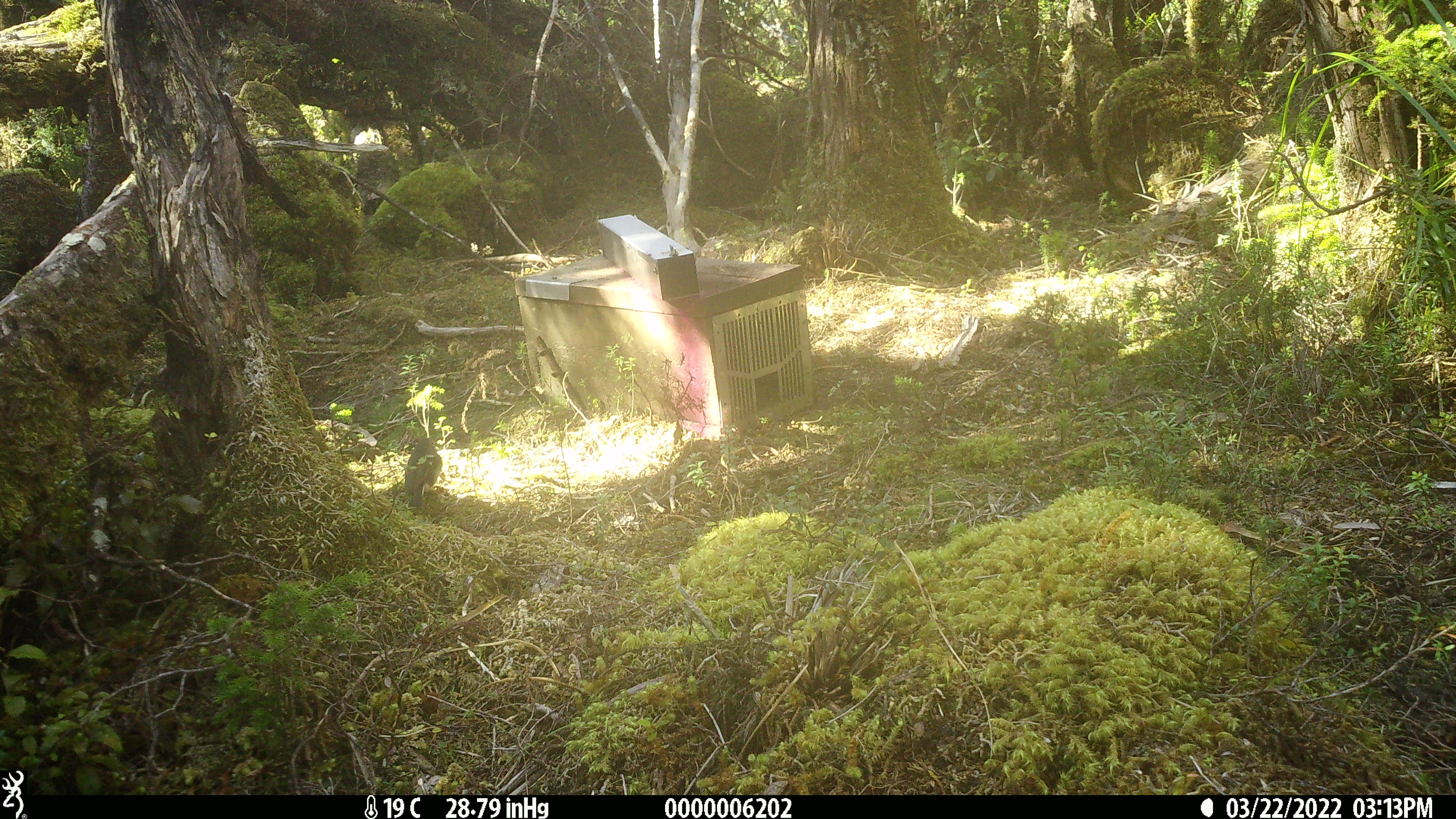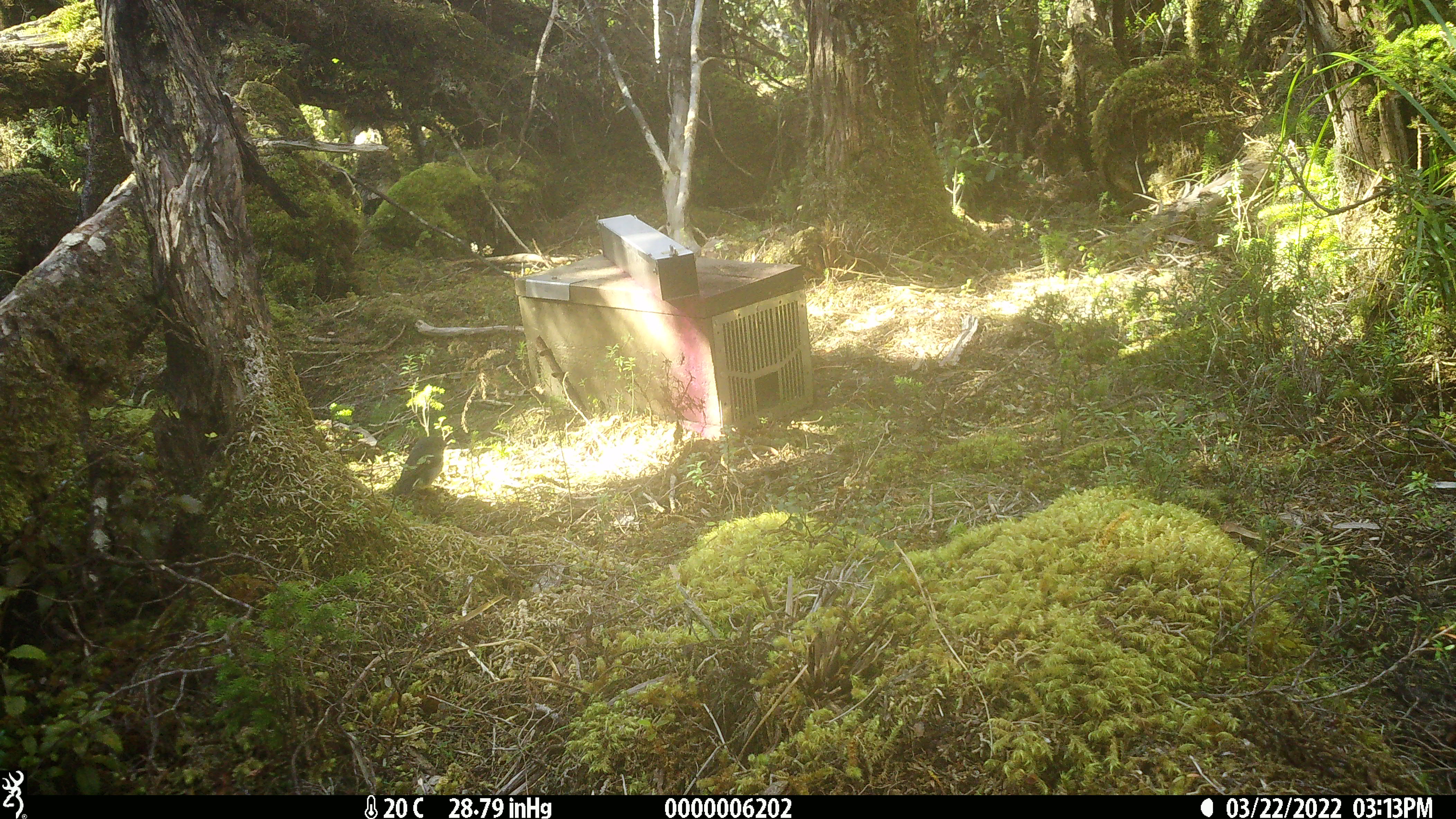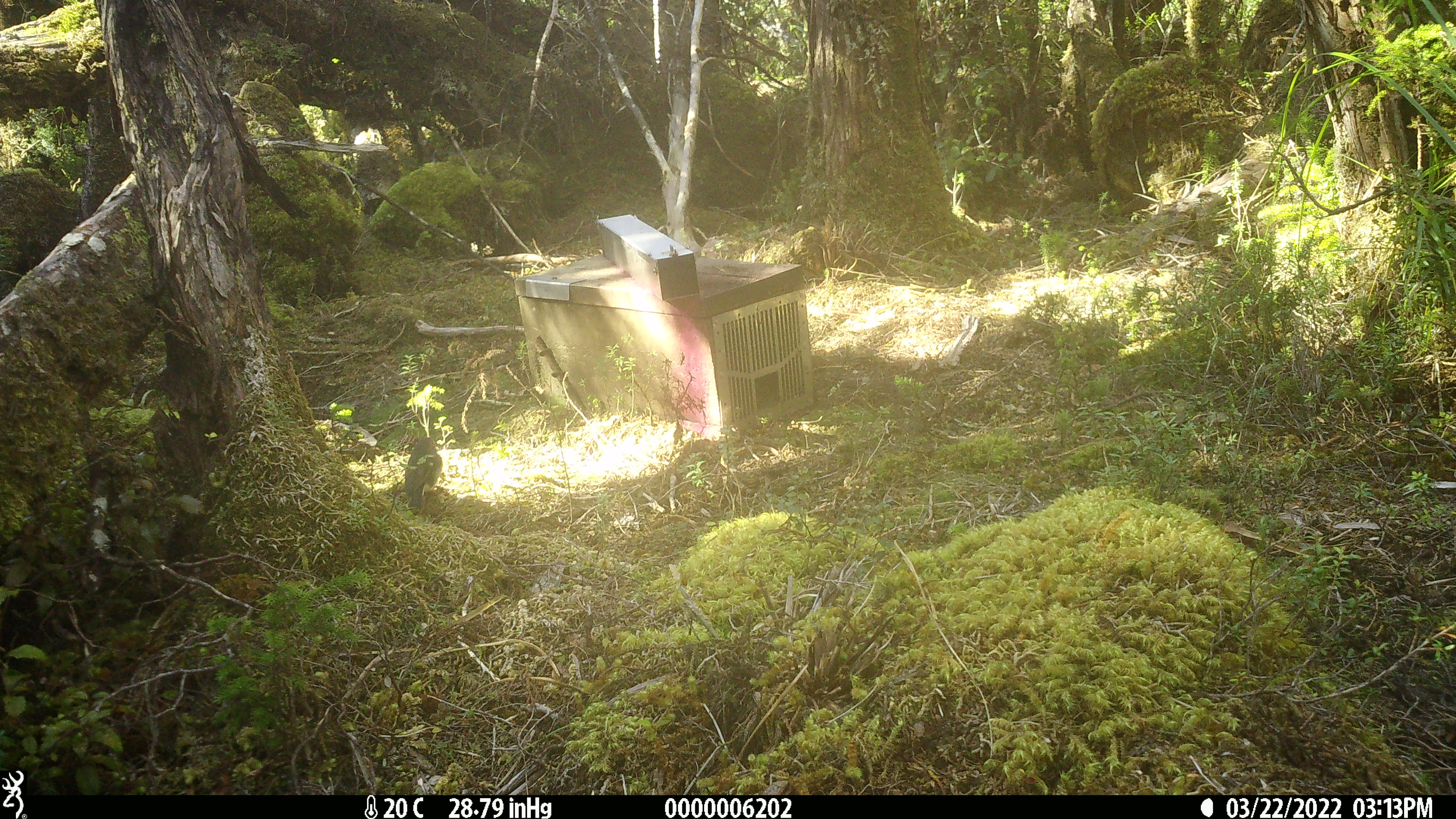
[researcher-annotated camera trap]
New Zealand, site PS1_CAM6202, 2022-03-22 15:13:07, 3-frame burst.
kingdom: Animalia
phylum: Chordata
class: Aves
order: Passeriformes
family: Petroicidae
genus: Petroica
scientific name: Petroica macrocephala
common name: tomtit